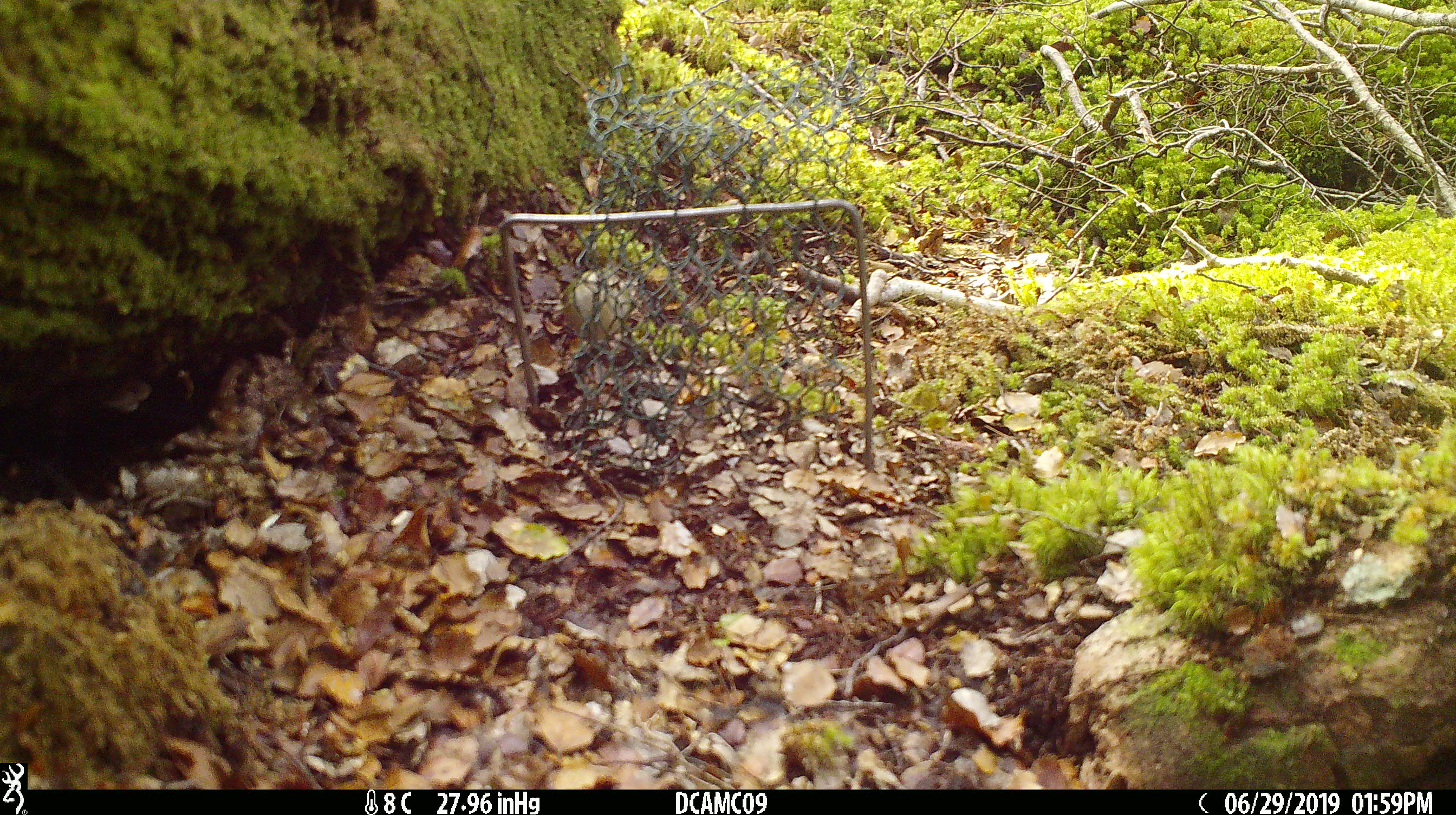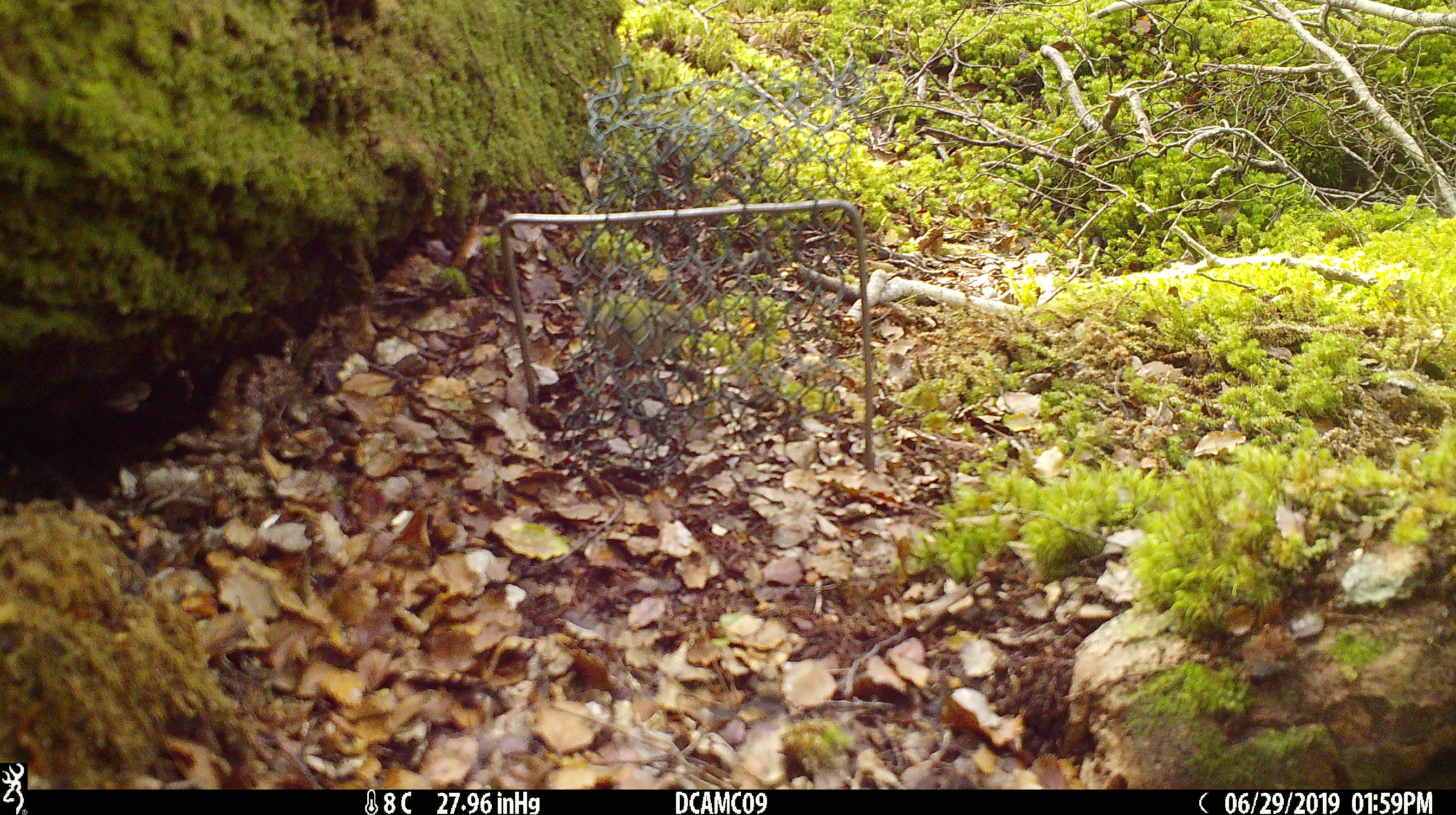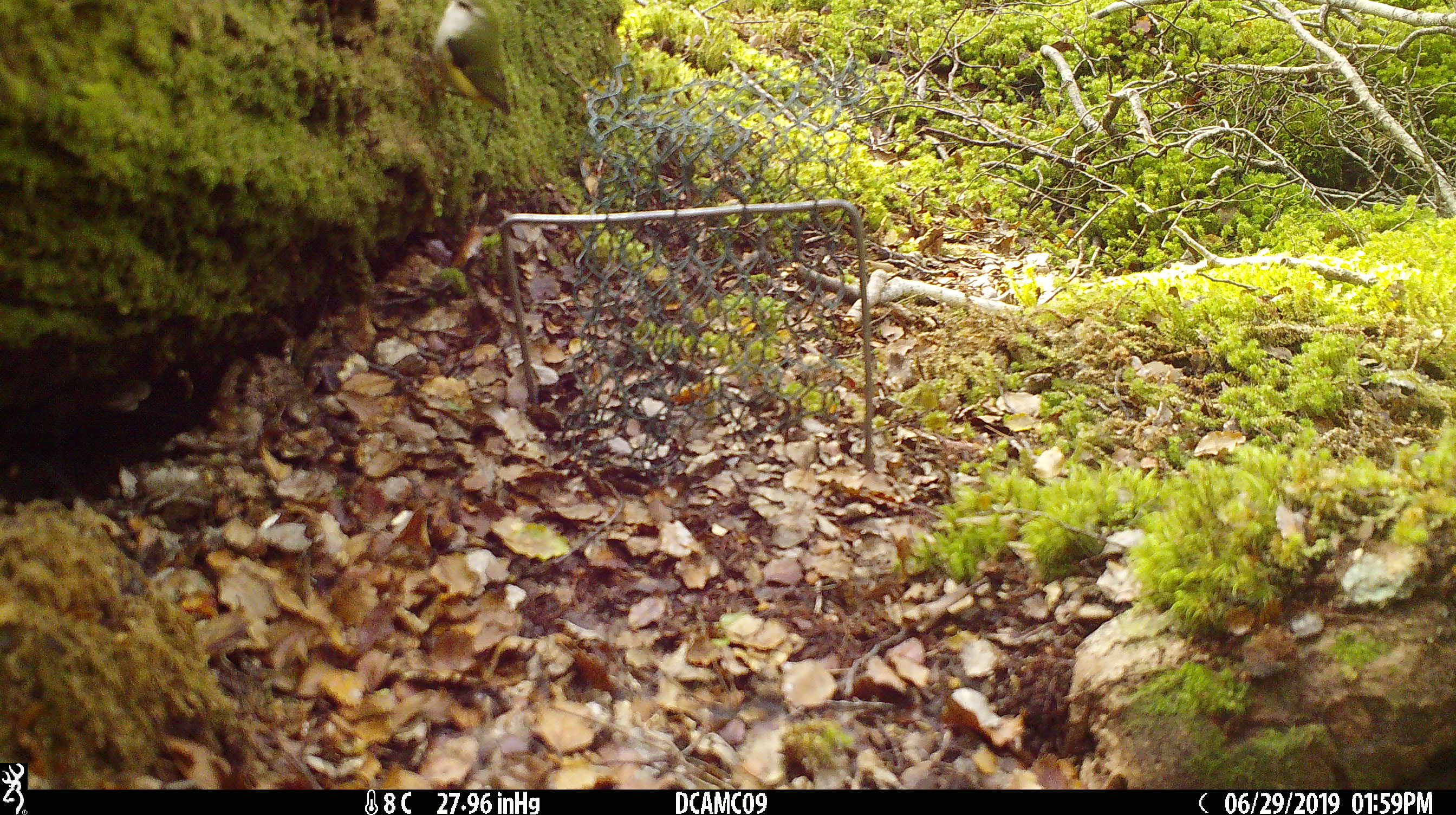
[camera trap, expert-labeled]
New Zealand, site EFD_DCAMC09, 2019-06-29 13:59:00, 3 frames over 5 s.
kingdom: Animalia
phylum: Chordata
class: Aves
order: Passeriformes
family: Acanthisittidae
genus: Acanthisitta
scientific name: Acanthisitta chloris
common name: rifleman